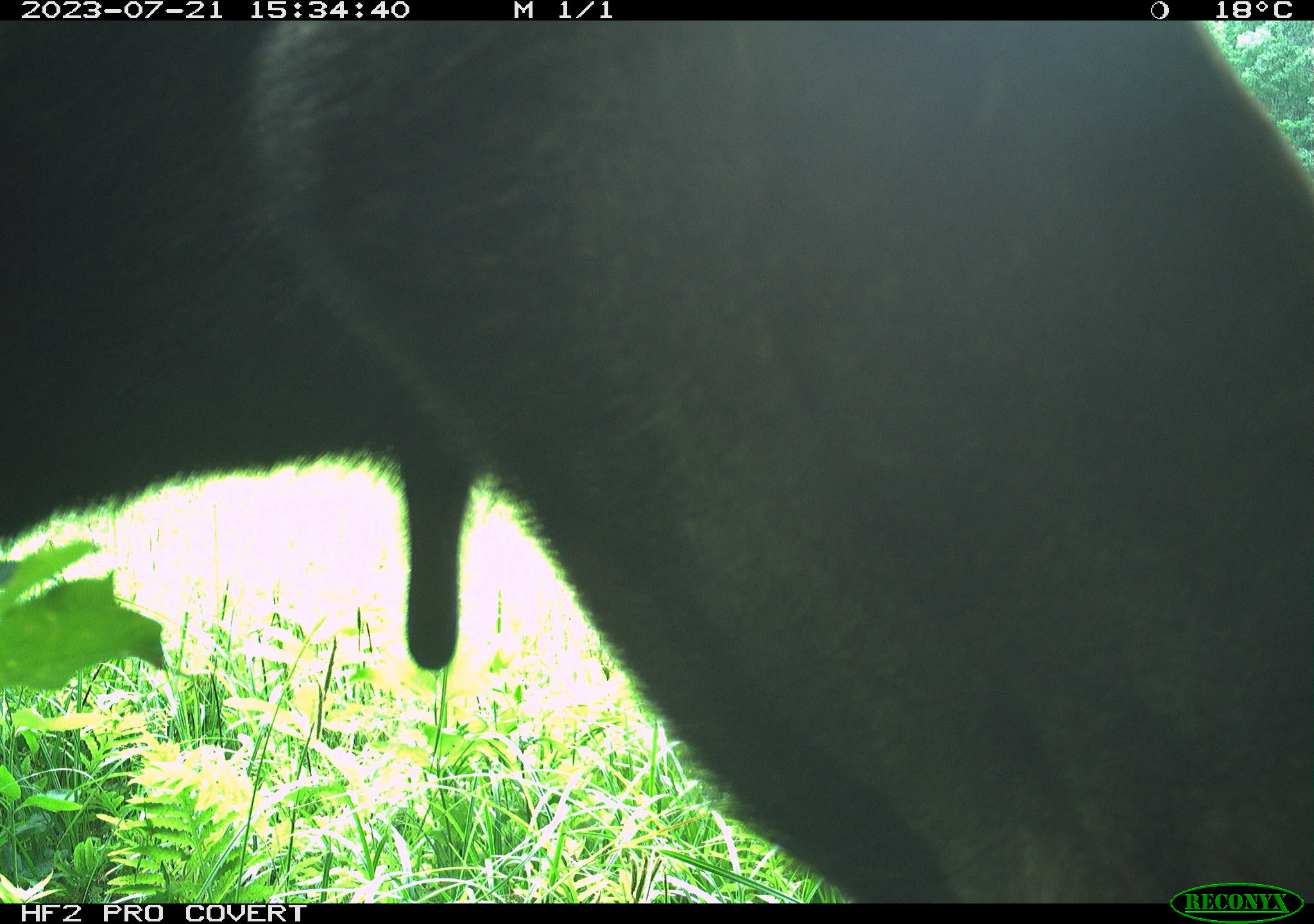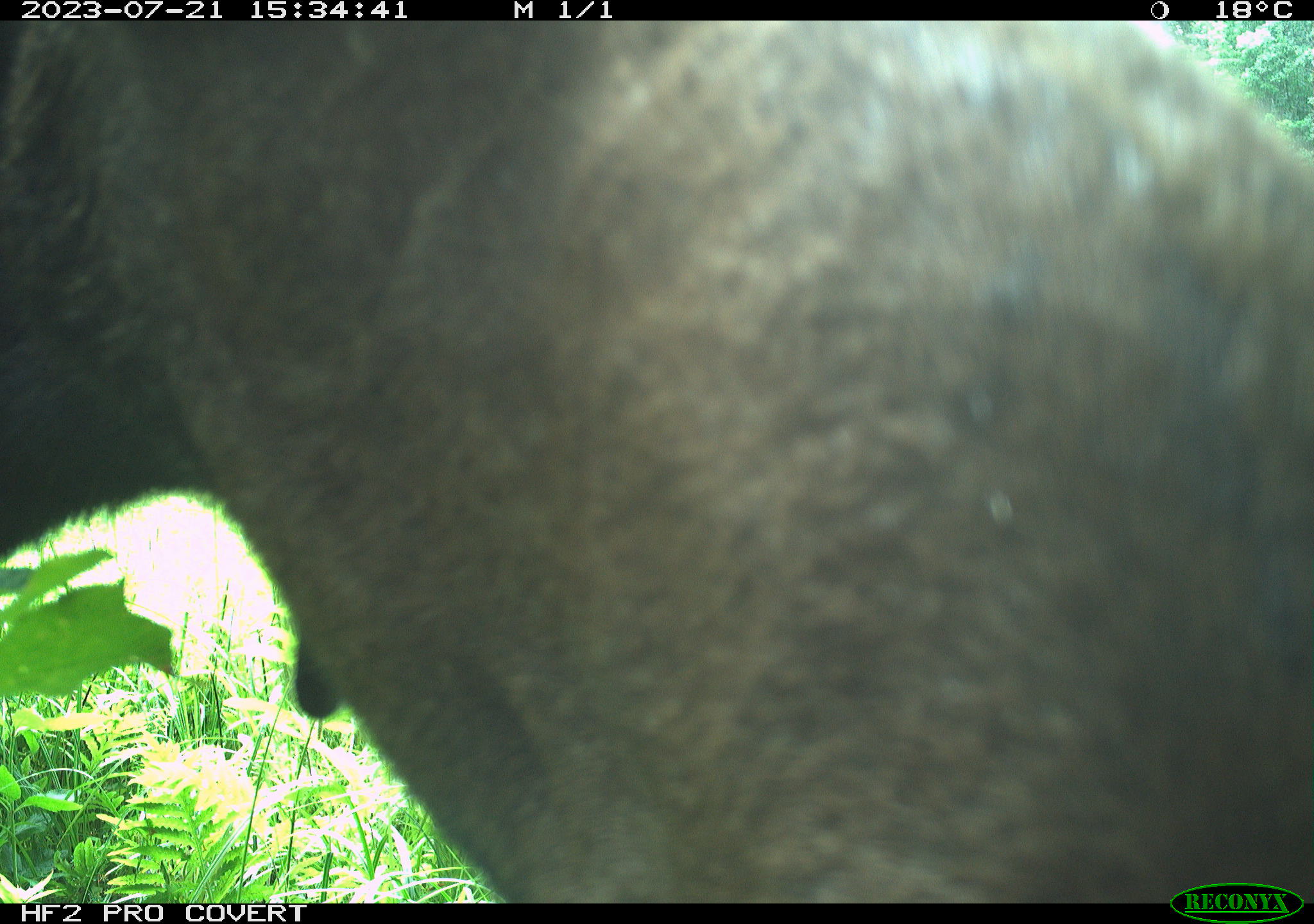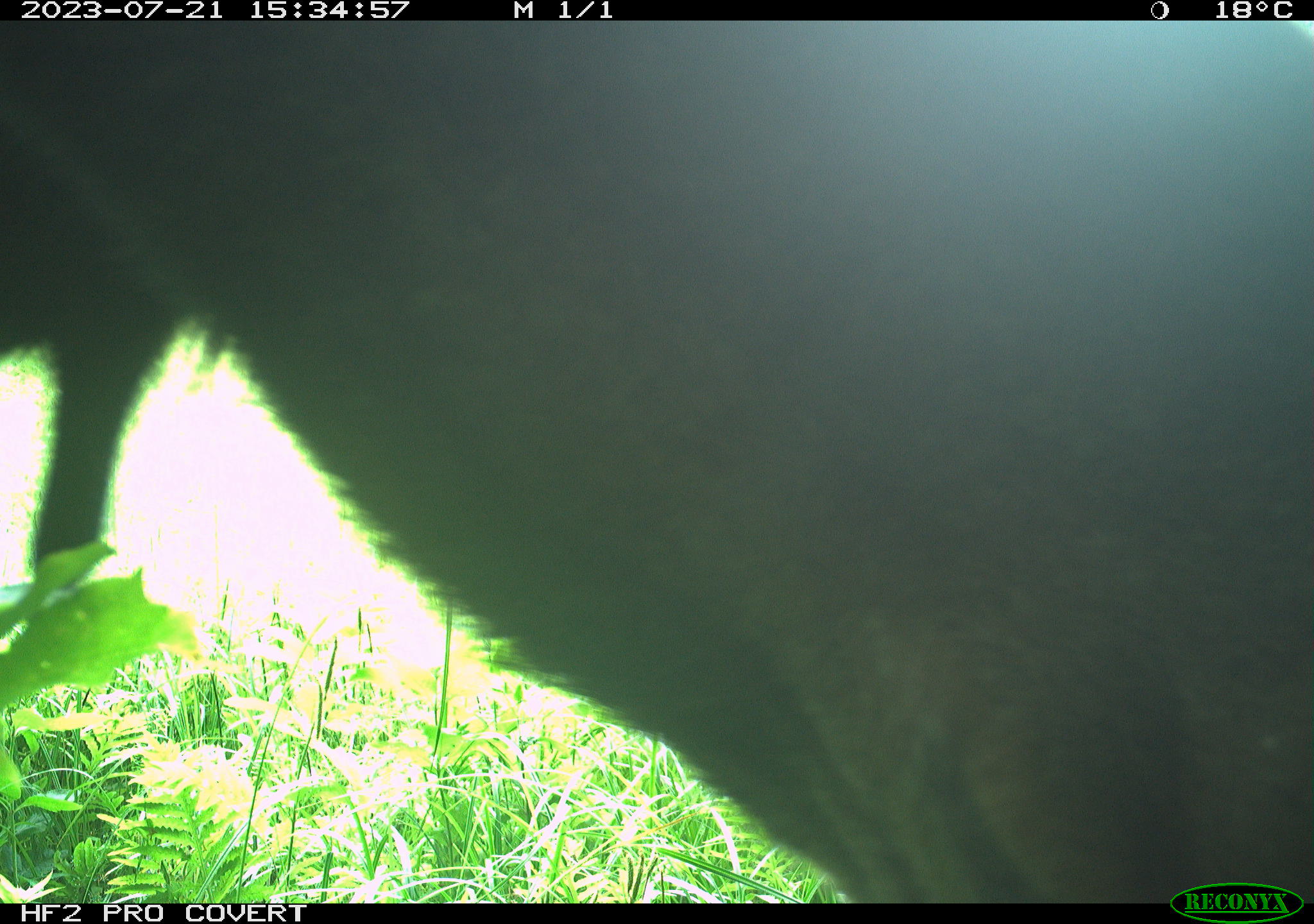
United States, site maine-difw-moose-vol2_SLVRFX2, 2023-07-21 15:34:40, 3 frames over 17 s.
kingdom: Animalia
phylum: Chordata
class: Mammalia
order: Artiodactyla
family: Cervidae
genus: Alces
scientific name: Alces alces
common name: moose